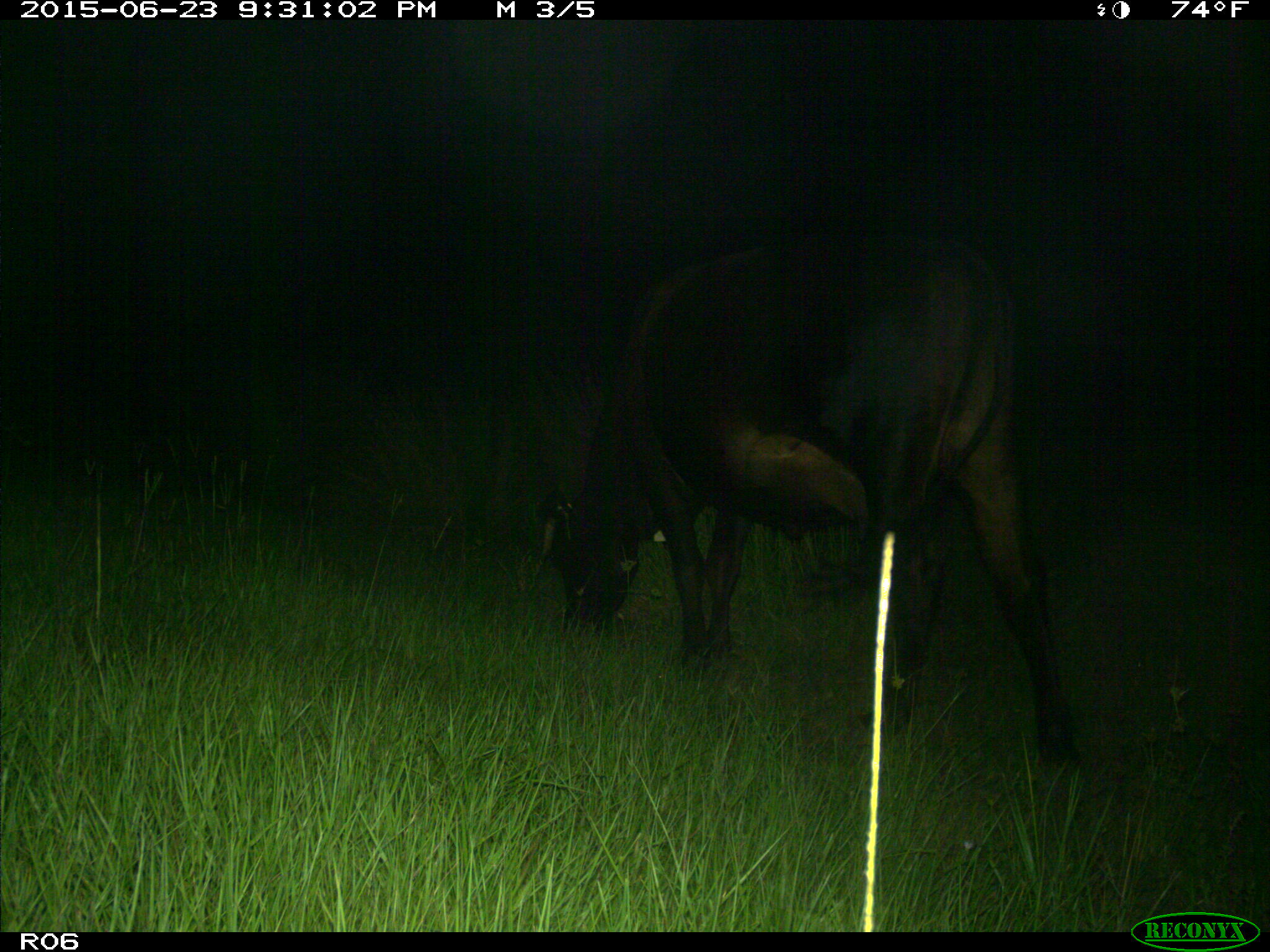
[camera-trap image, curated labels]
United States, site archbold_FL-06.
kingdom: Animalia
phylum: Chordata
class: Mammalia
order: Artiodactyla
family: Bovidae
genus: Bos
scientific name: Bos taurus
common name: domestic cow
Bos taurus (domestic cow).